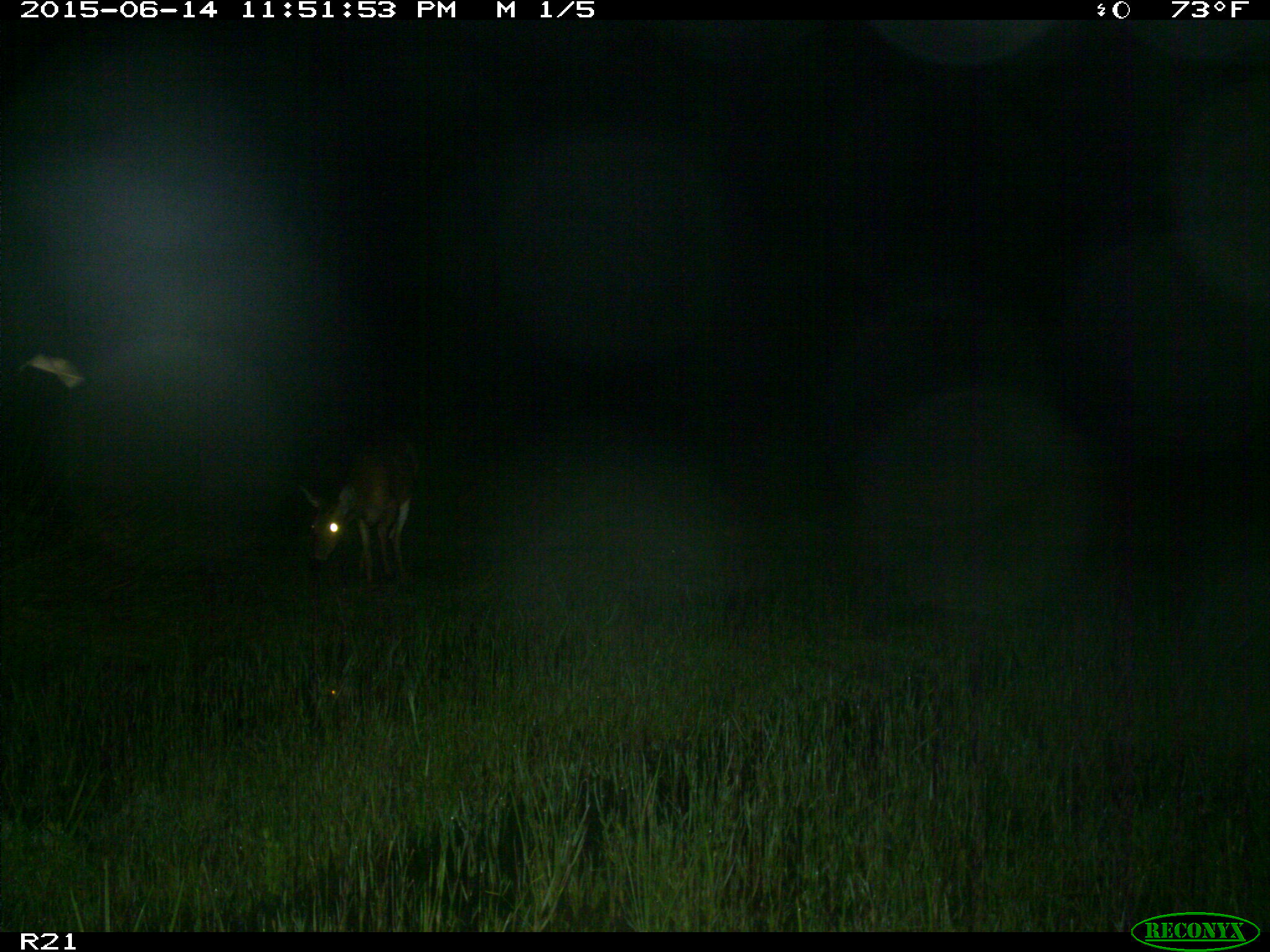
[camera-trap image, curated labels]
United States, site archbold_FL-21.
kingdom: Animalia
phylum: Chordata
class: Mammalia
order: Artiodactyla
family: Cervidae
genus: Odocoileus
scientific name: Odocoileus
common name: deer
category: unidentified deer